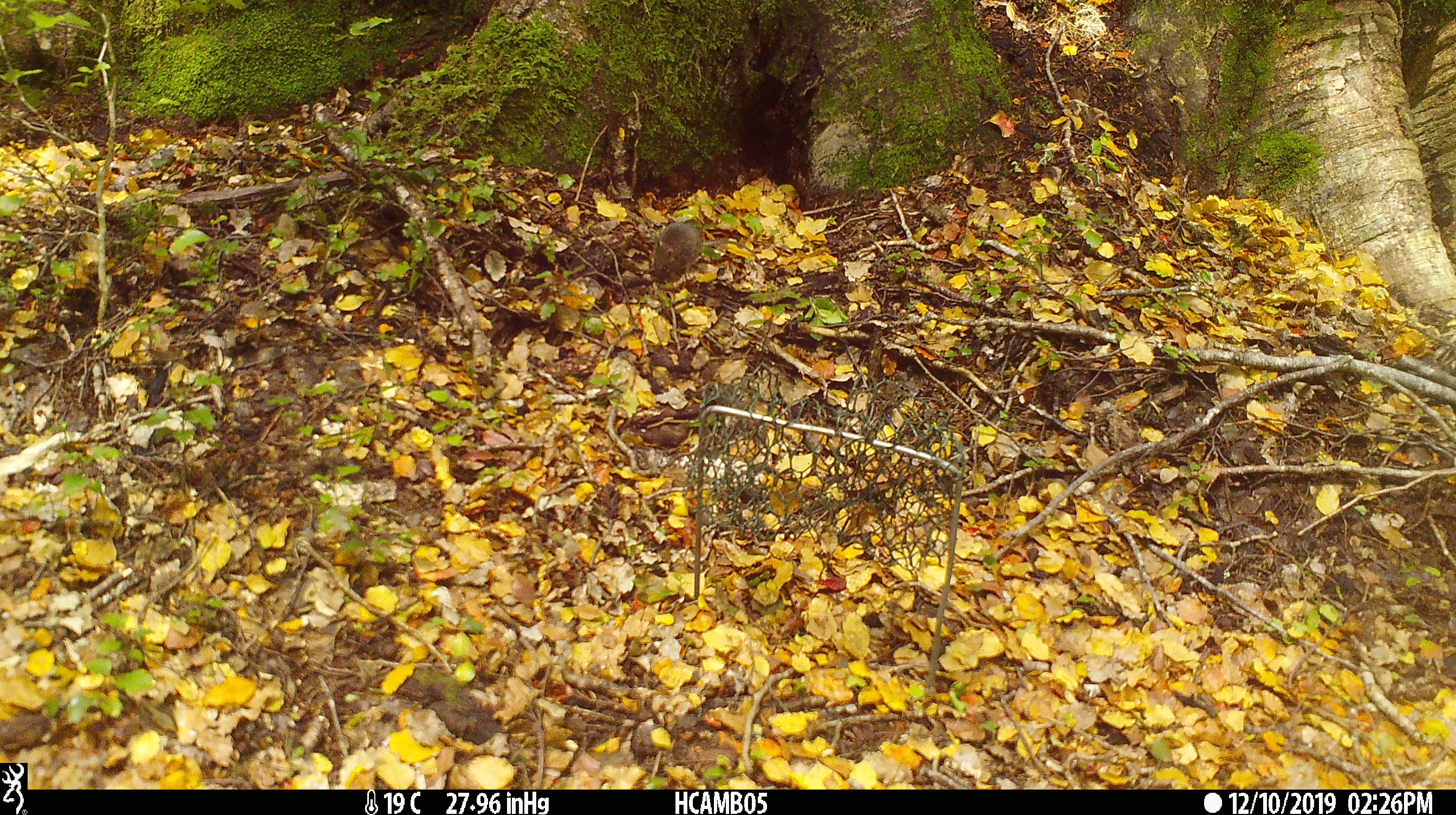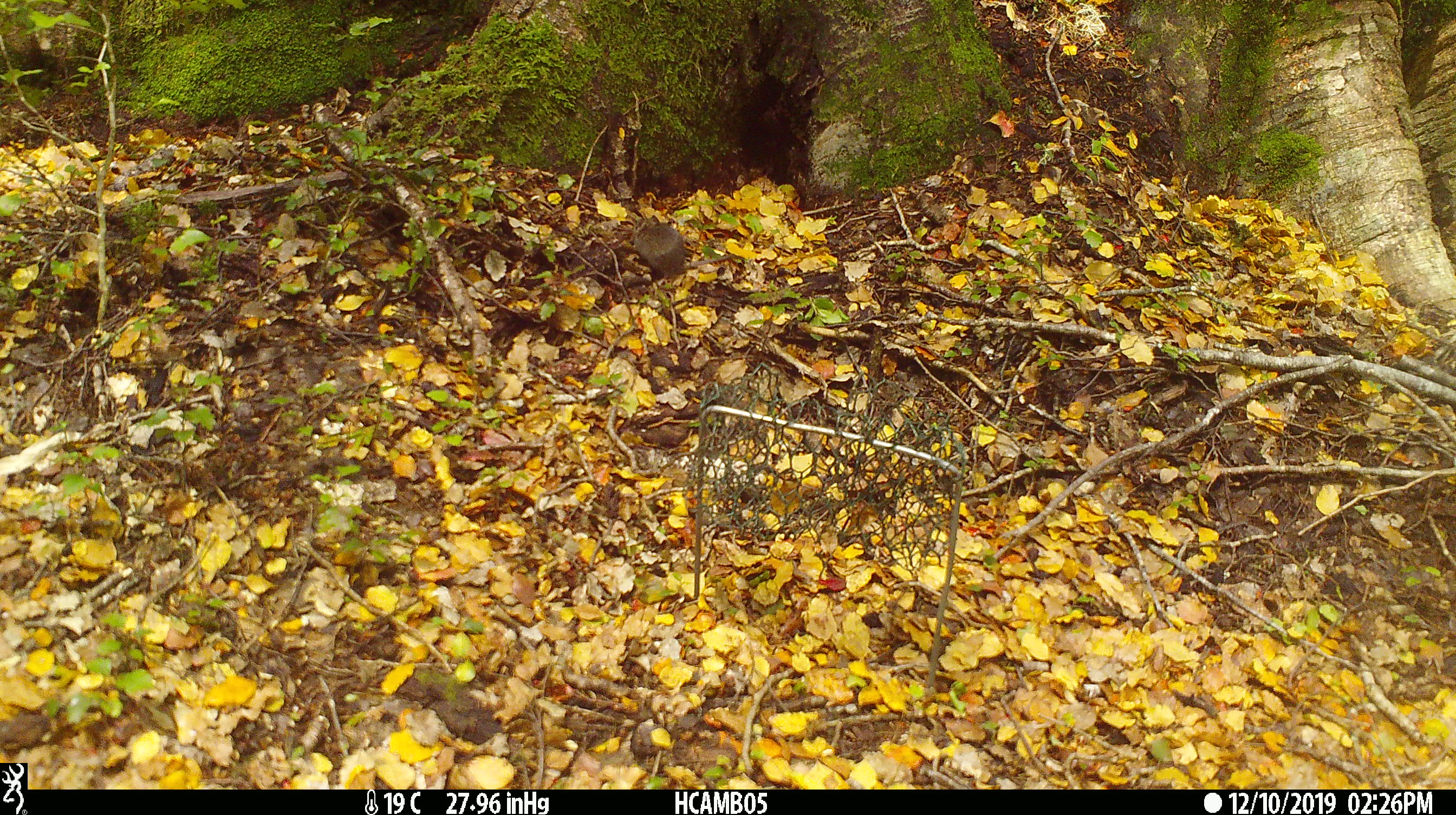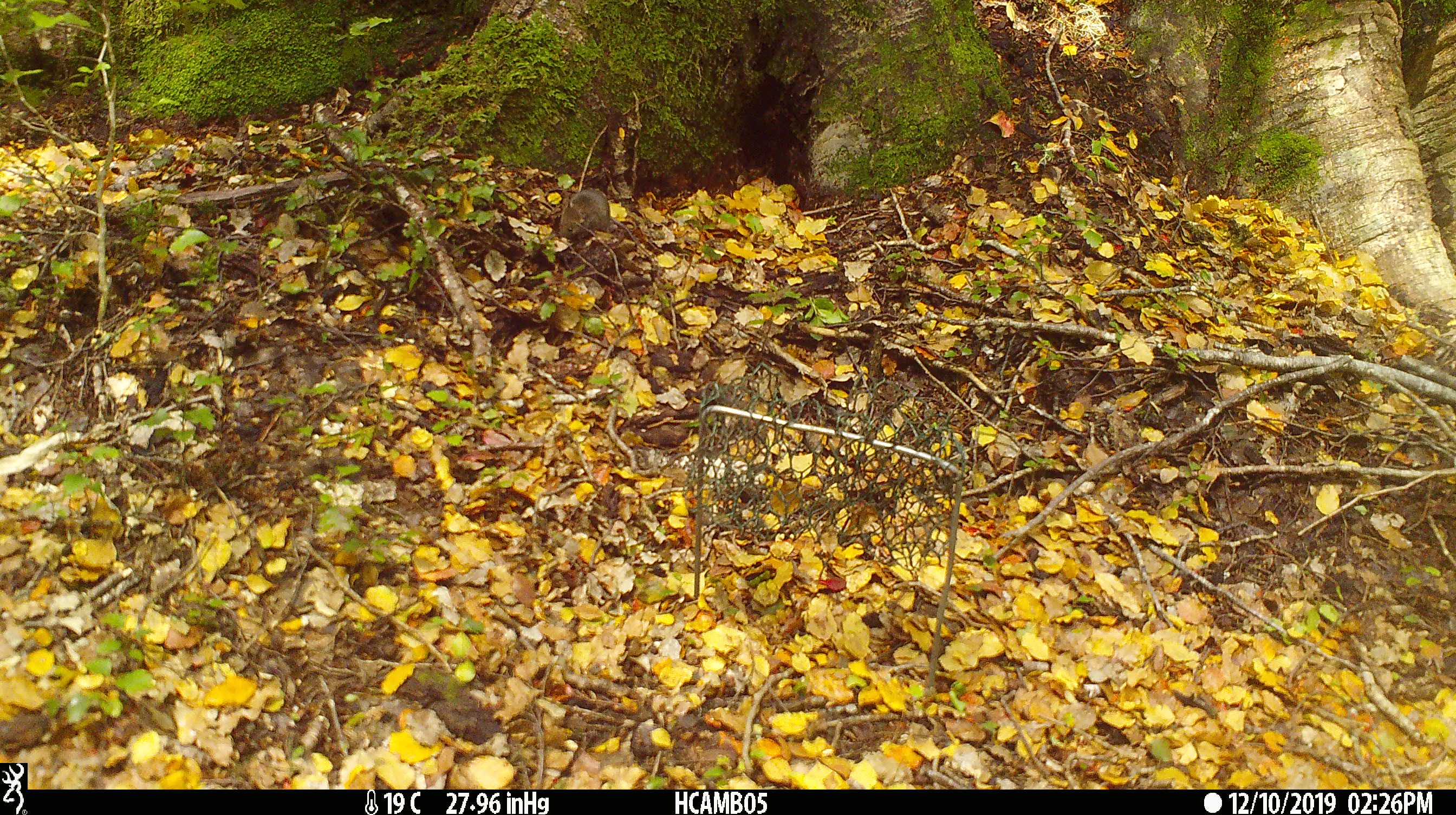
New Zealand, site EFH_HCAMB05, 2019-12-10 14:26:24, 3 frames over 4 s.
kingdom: Animalia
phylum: Chordata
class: Mammalia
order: Rodentia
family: Muridae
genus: Mus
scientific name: Mus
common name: mouse